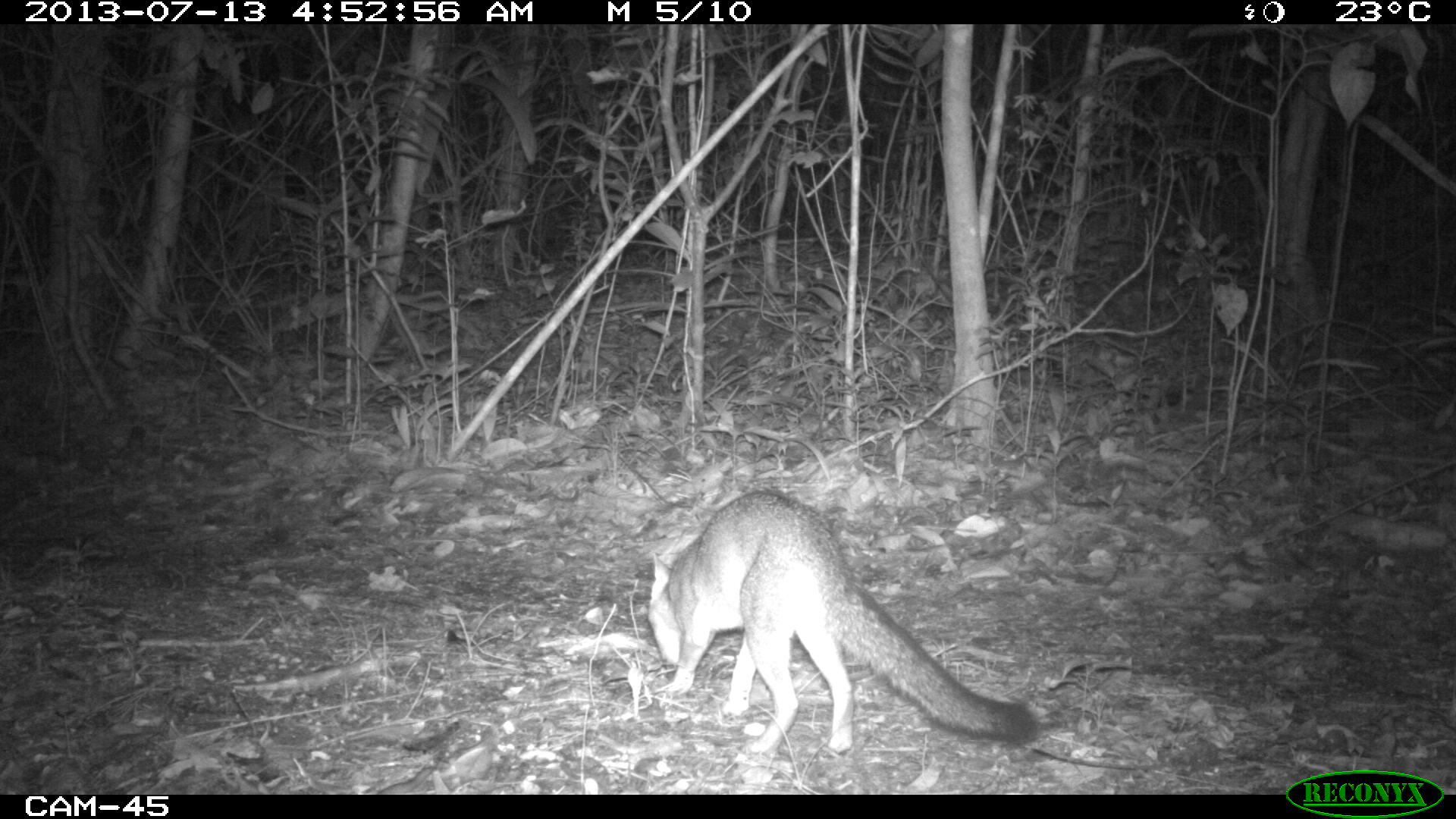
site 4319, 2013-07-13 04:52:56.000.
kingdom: Animalia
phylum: Chordata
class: Mammalia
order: Carnivora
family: Canidae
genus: Urocyon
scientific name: Urocyon cinereoargenteus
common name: gray fox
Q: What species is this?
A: Urocyon cinereoargenteus (gray fox).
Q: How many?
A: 1.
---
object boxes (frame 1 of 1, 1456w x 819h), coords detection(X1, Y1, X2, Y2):
urocyon cinereoargenteus: detection(646, 488, 1041, 756)